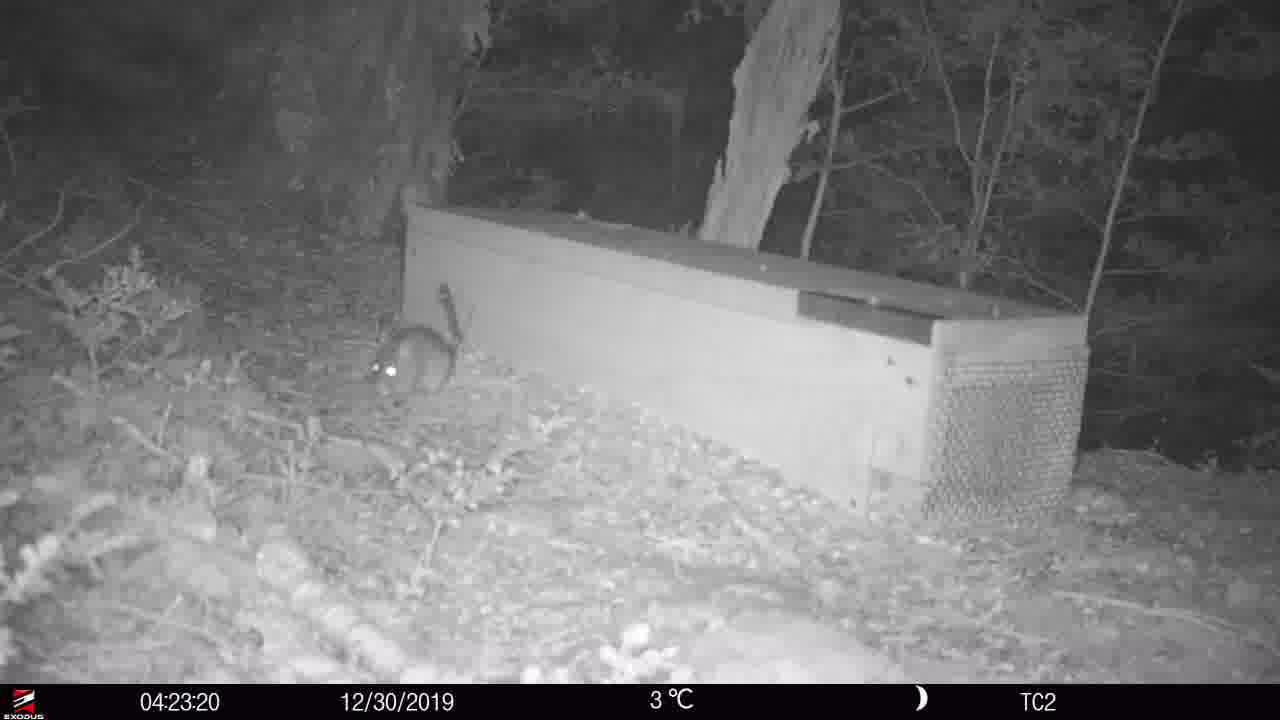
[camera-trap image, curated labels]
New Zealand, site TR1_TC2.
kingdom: Animalia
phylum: Chordata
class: Mammalia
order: Rodentia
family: Muridae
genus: Rattus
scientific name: Rattus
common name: rat